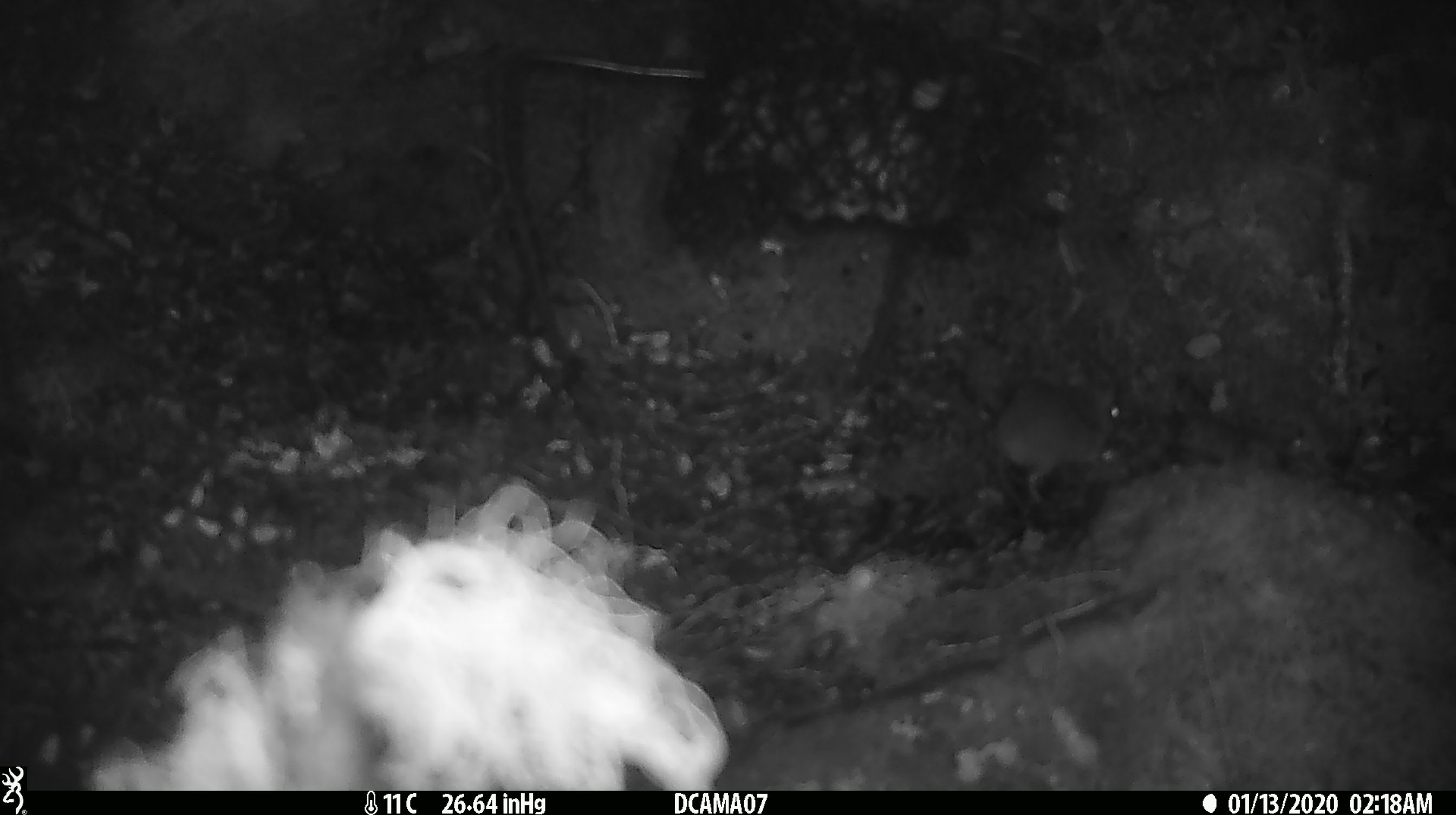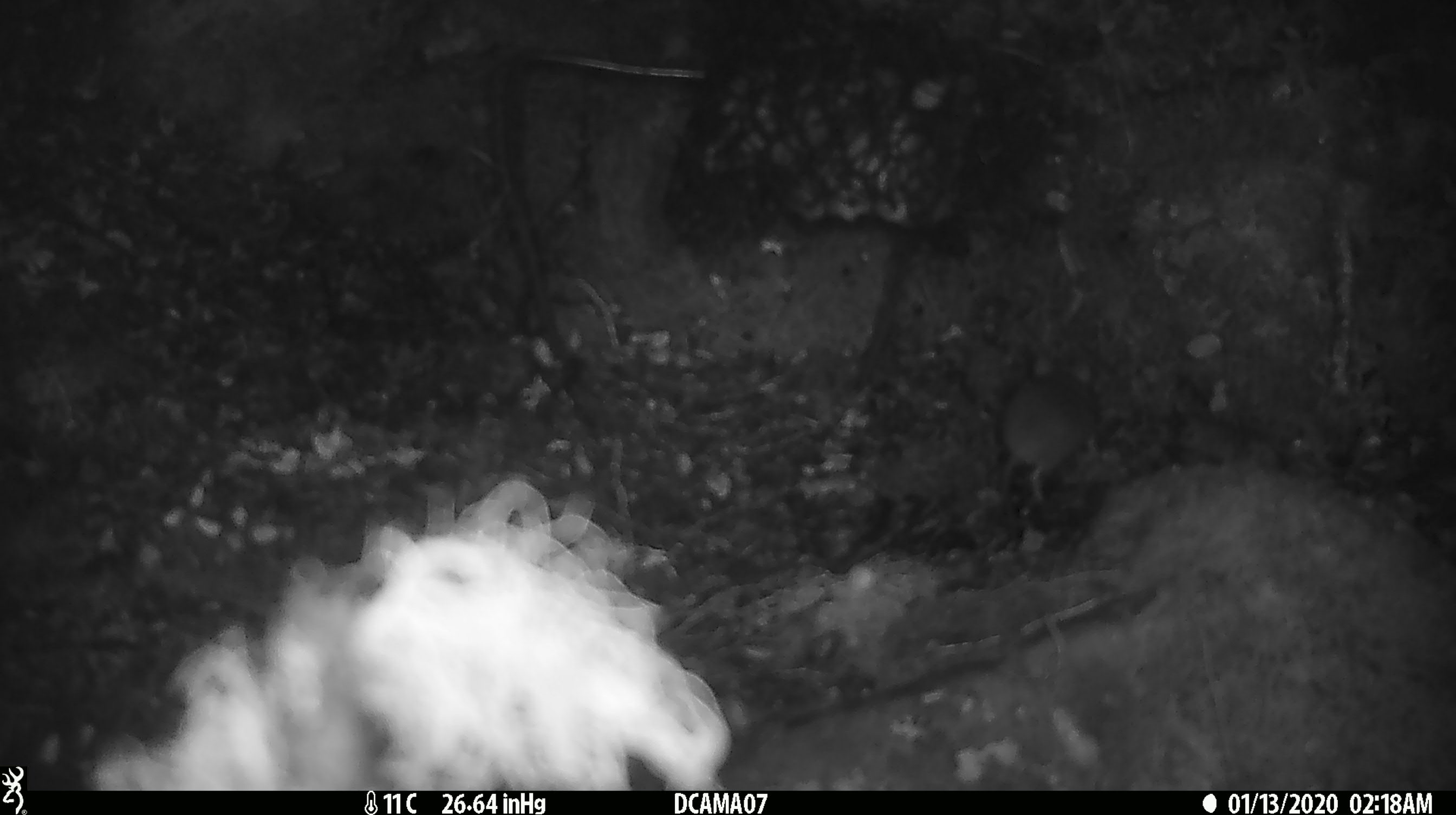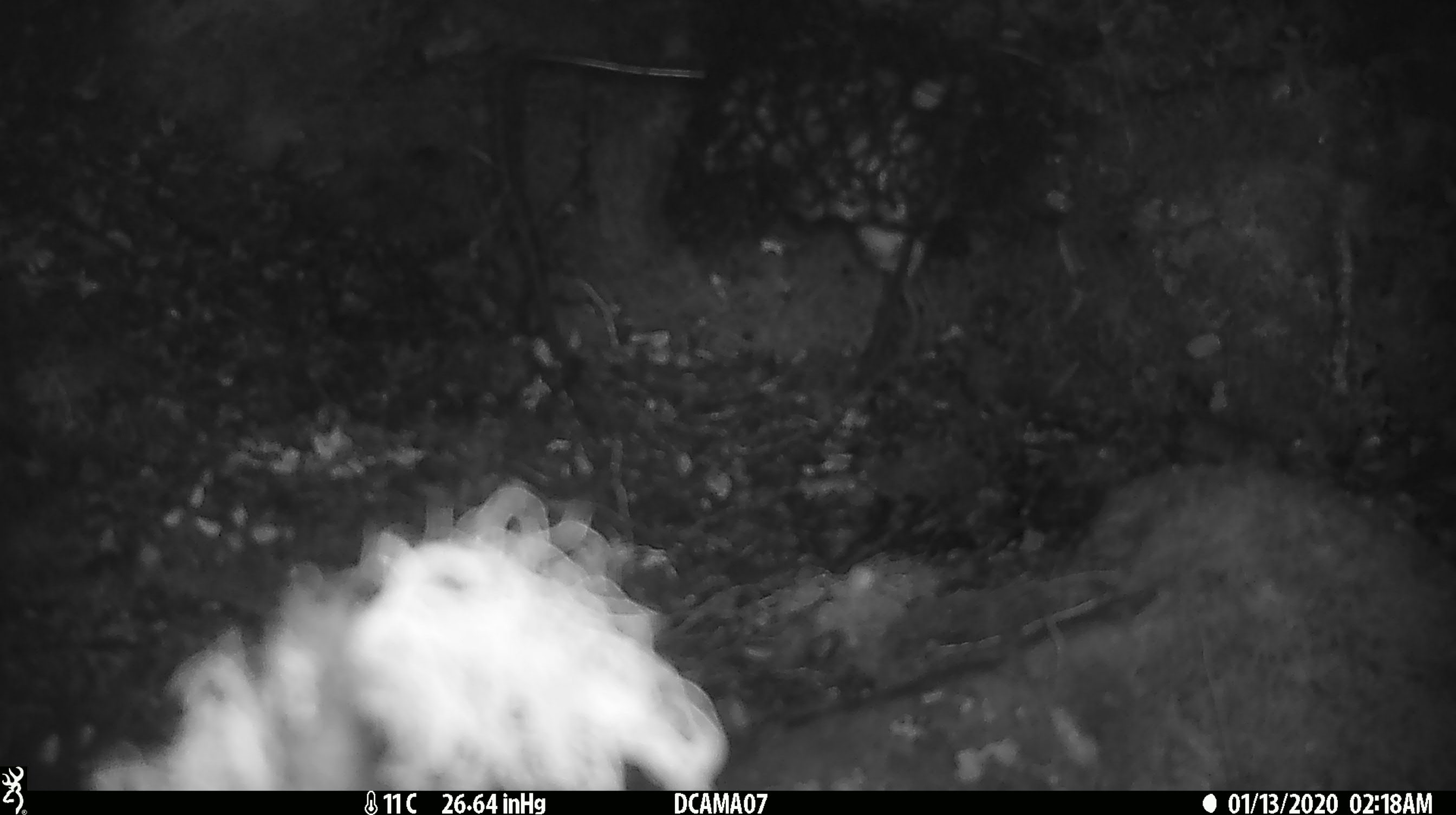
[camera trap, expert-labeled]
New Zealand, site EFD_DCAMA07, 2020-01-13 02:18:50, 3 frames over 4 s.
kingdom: Animalia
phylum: Chordata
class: Mammalia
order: Rodentia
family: Muridae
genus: Mus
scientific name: Mus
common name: mouse